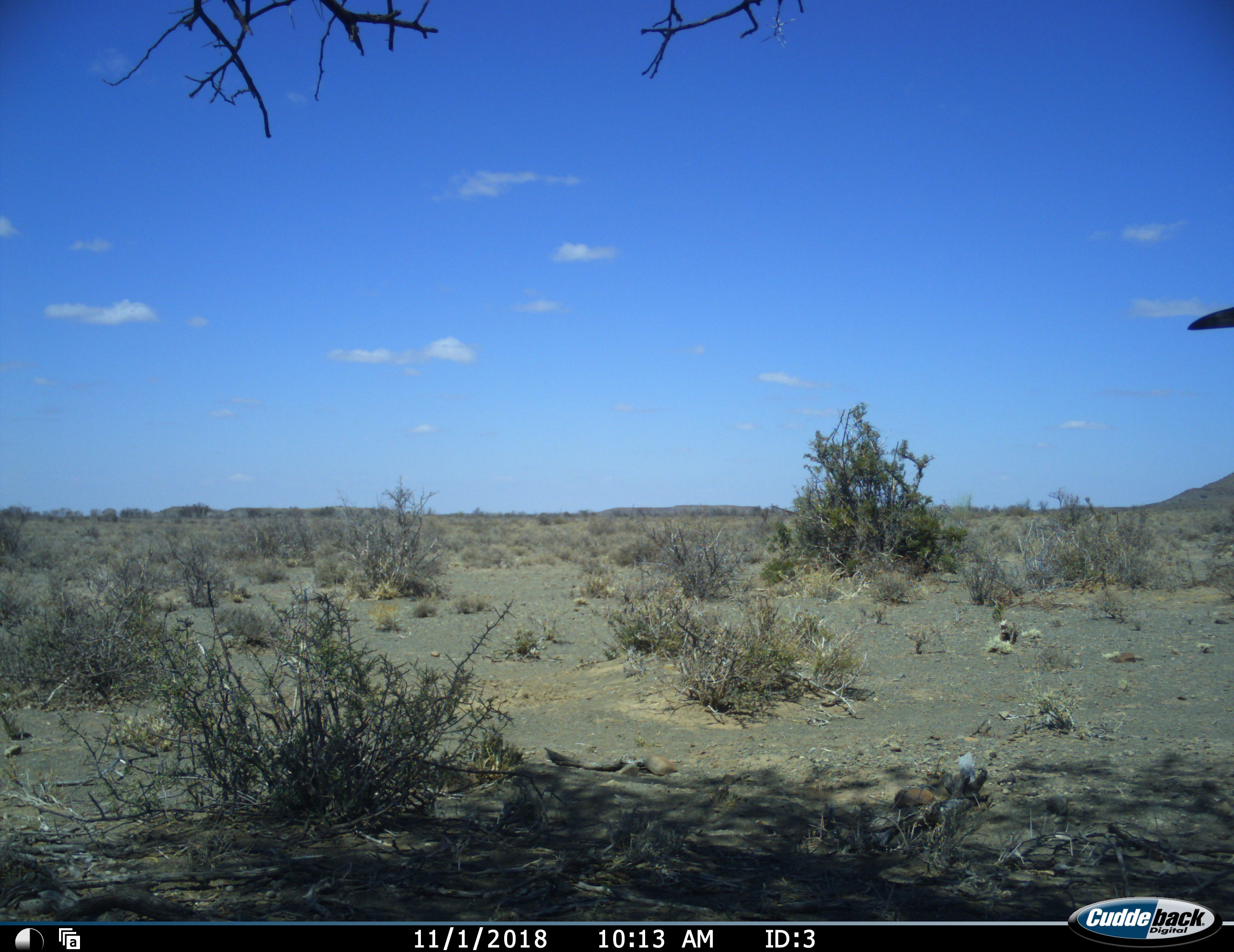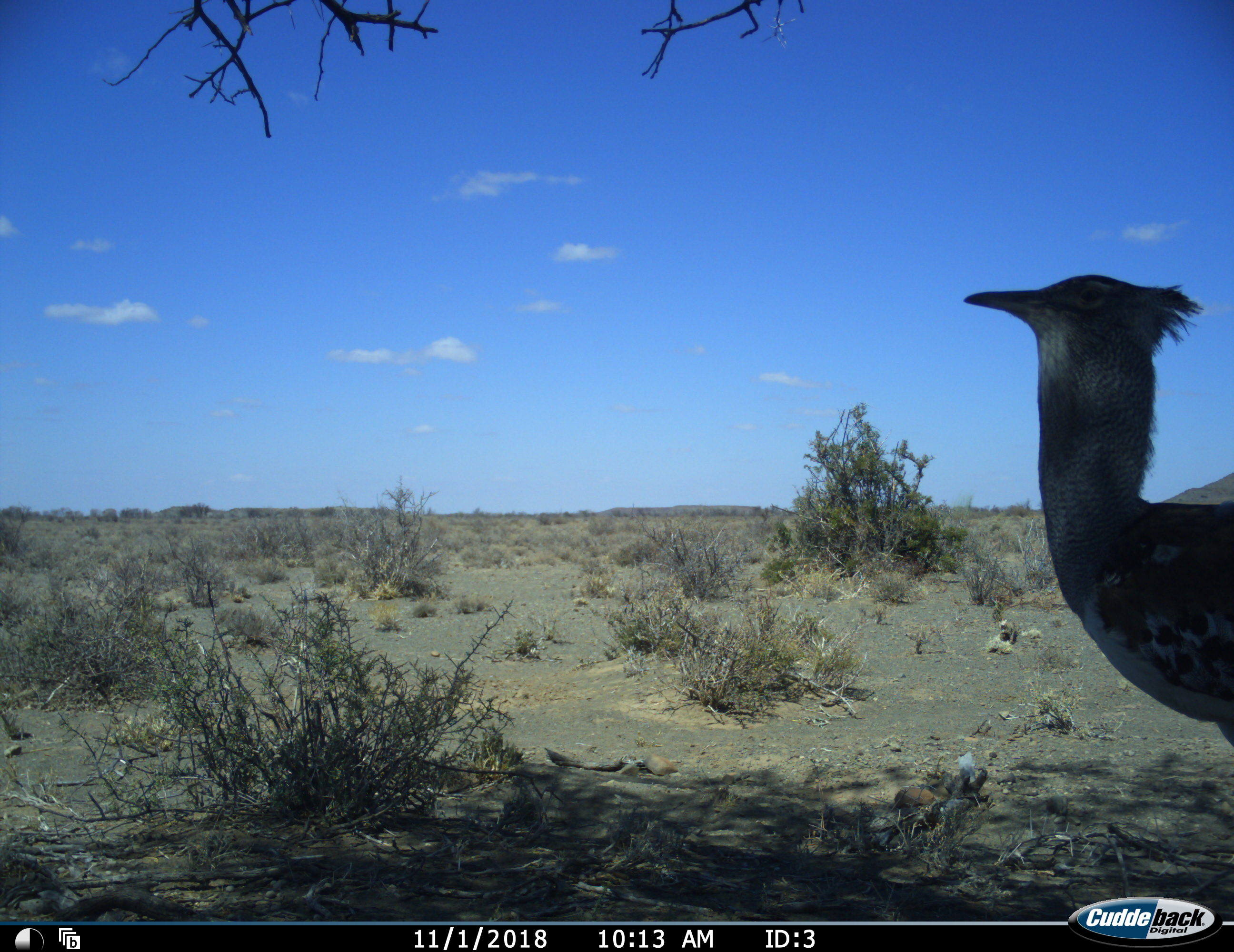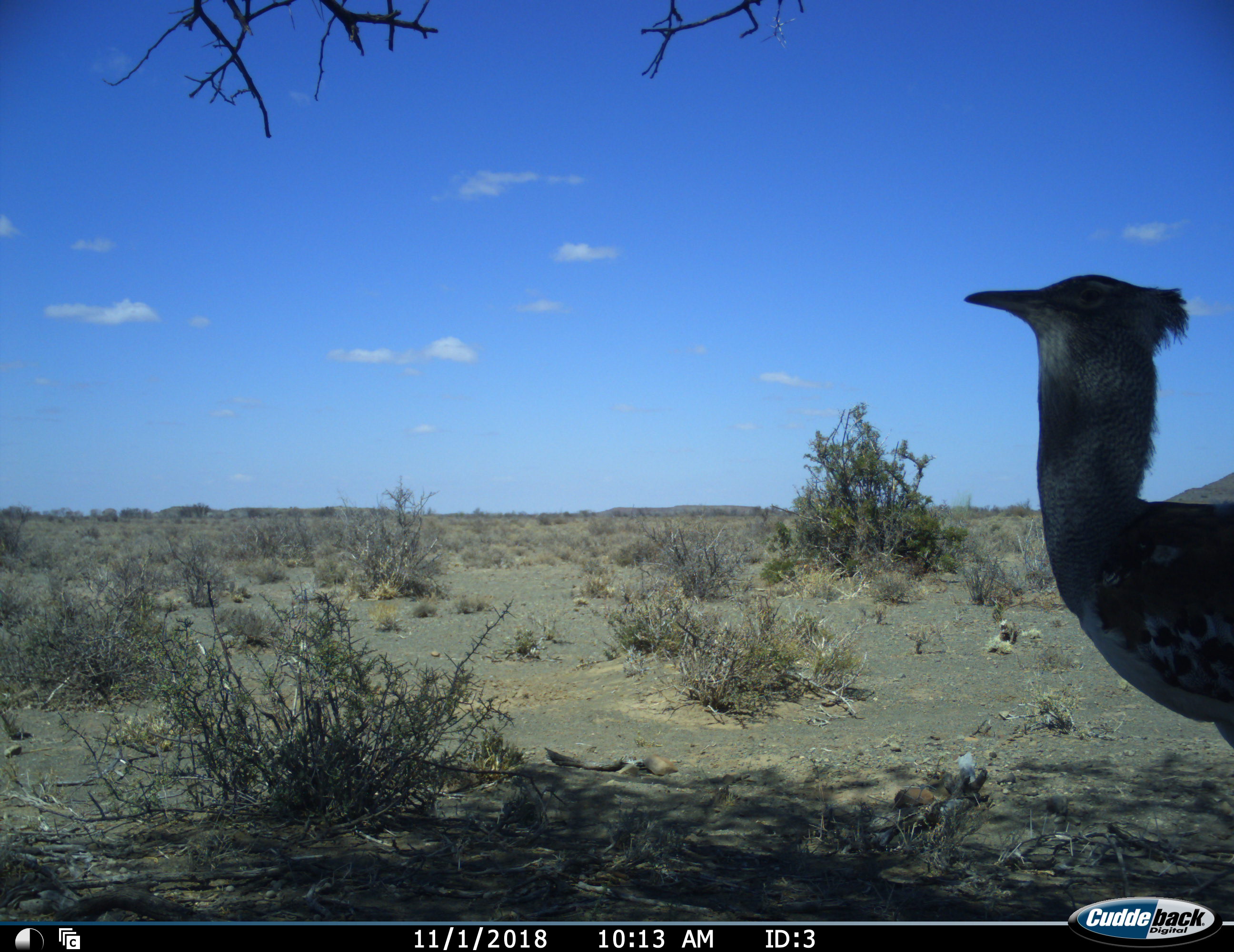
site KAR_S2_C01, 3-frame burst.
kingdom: Animalia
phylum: Chordata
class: Aves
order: Otidiformes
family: Otididae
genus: Ardeotis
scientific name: Ardeotis kori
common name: kori bustard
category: bustardkori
Bustardkori (kori bustard) (Ardeotis kori), count 1. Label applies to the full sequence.